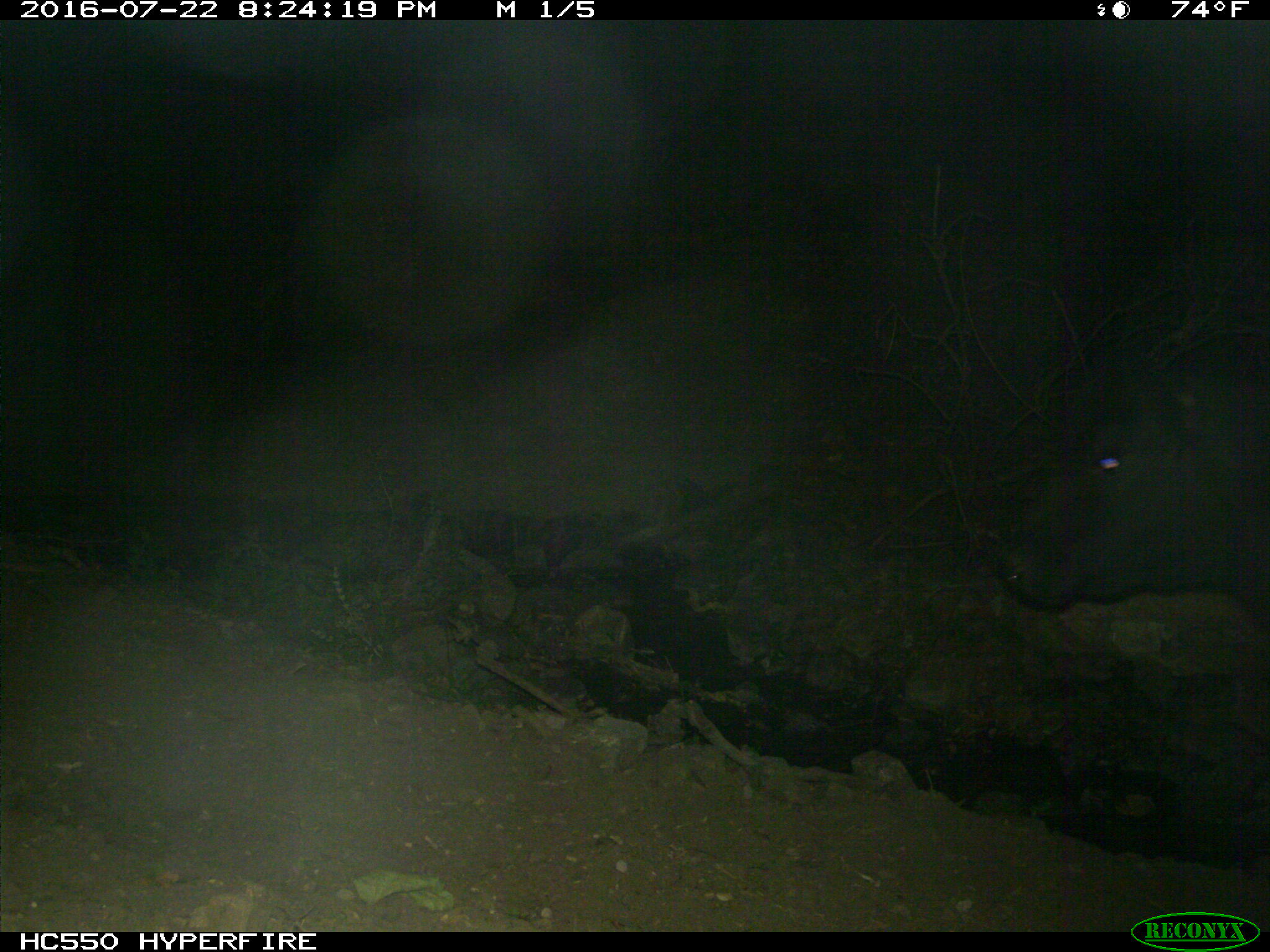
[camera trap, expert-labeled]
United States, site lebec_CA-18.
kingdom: Animalia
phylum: Chordata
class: Mammalia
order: Artiodactyla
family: Bovidae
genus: Bos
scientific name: Bos taurus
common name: domestic cow